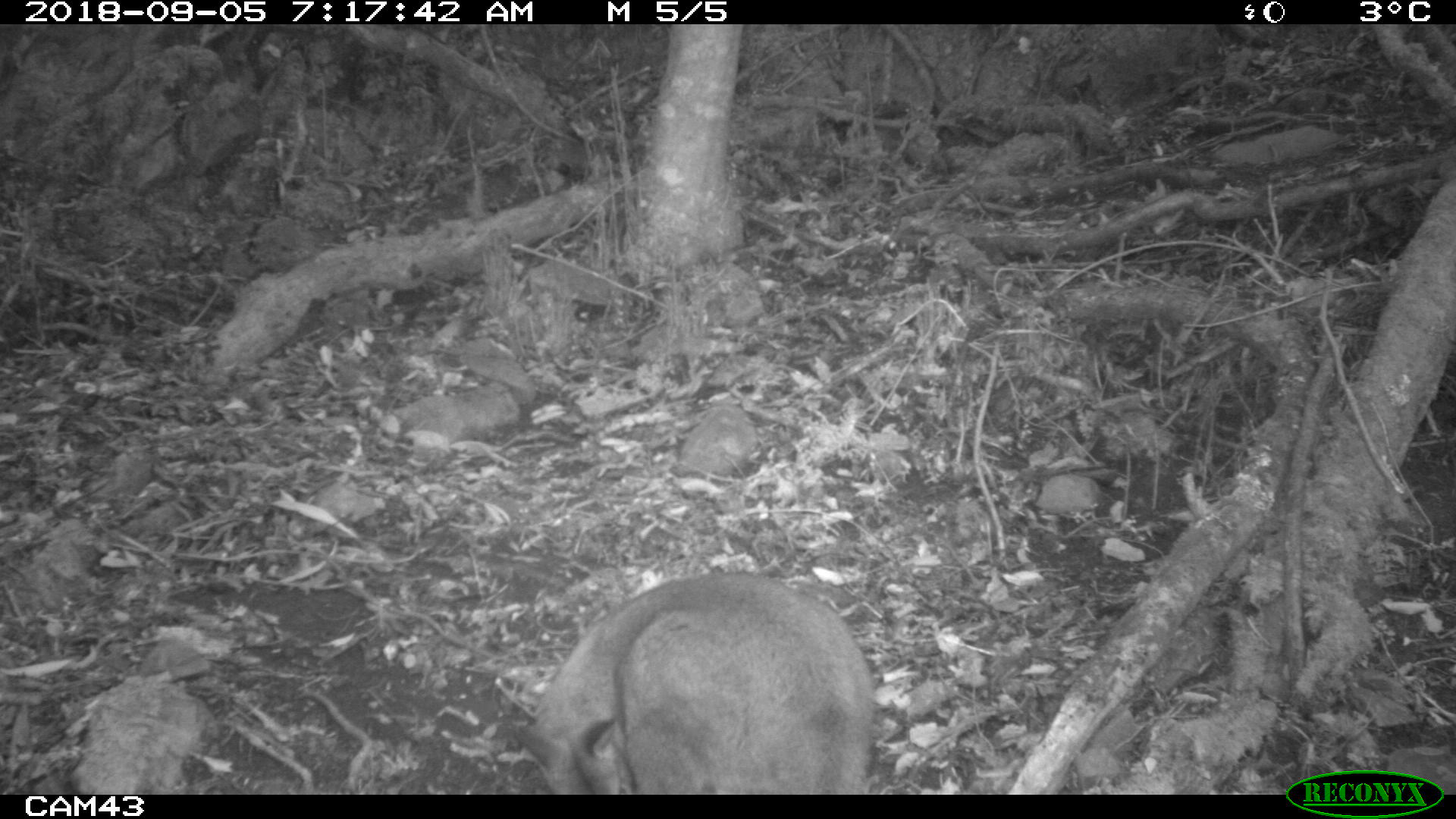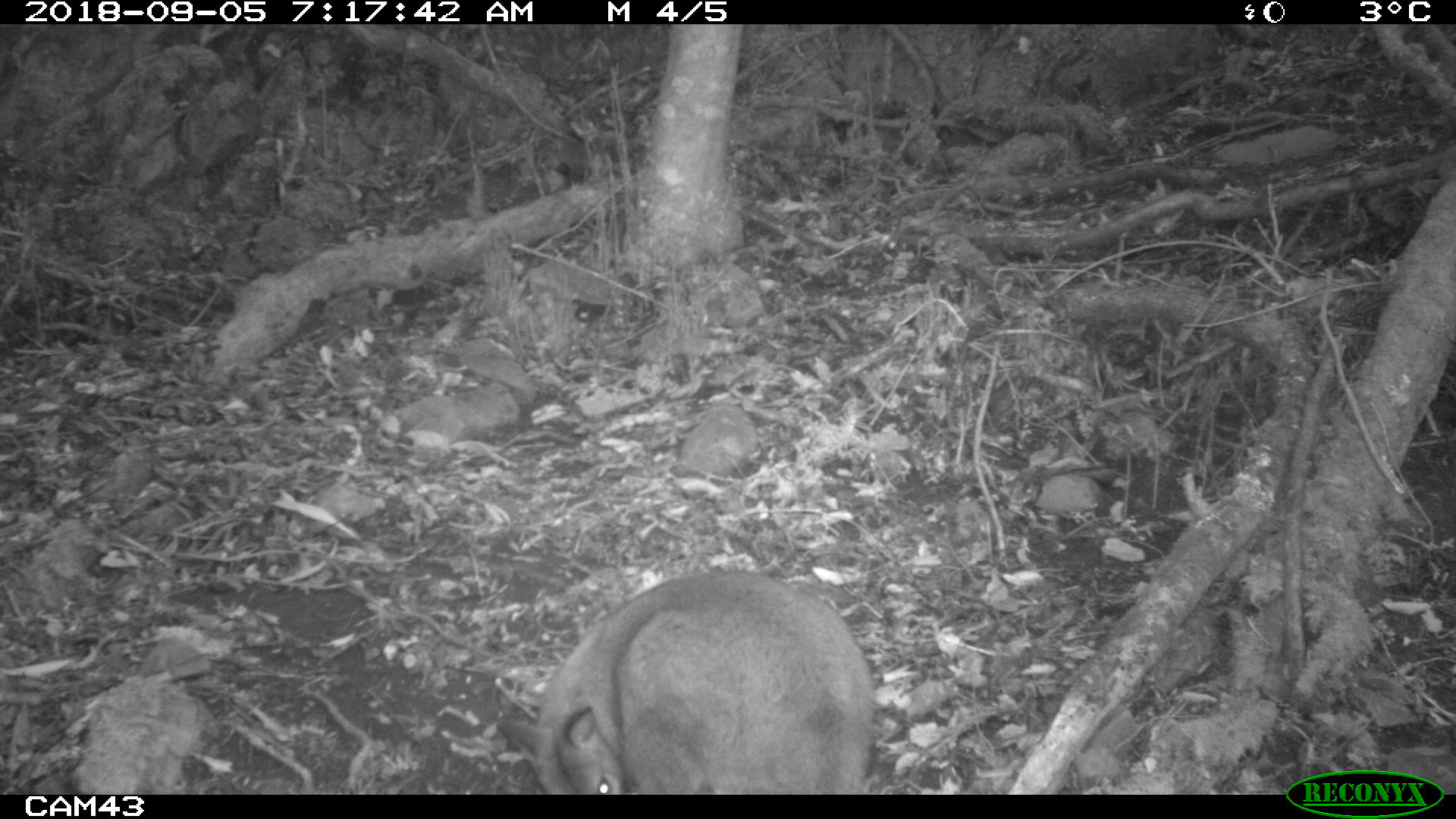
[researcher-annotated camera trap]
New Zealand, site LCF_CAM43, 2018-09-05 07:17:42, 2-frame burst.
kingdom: Animalia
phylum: Chordata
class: Mammalia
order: Diprotodontia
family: Macropodidae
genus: Notamacropus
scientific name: Notamacropus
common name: wallaby